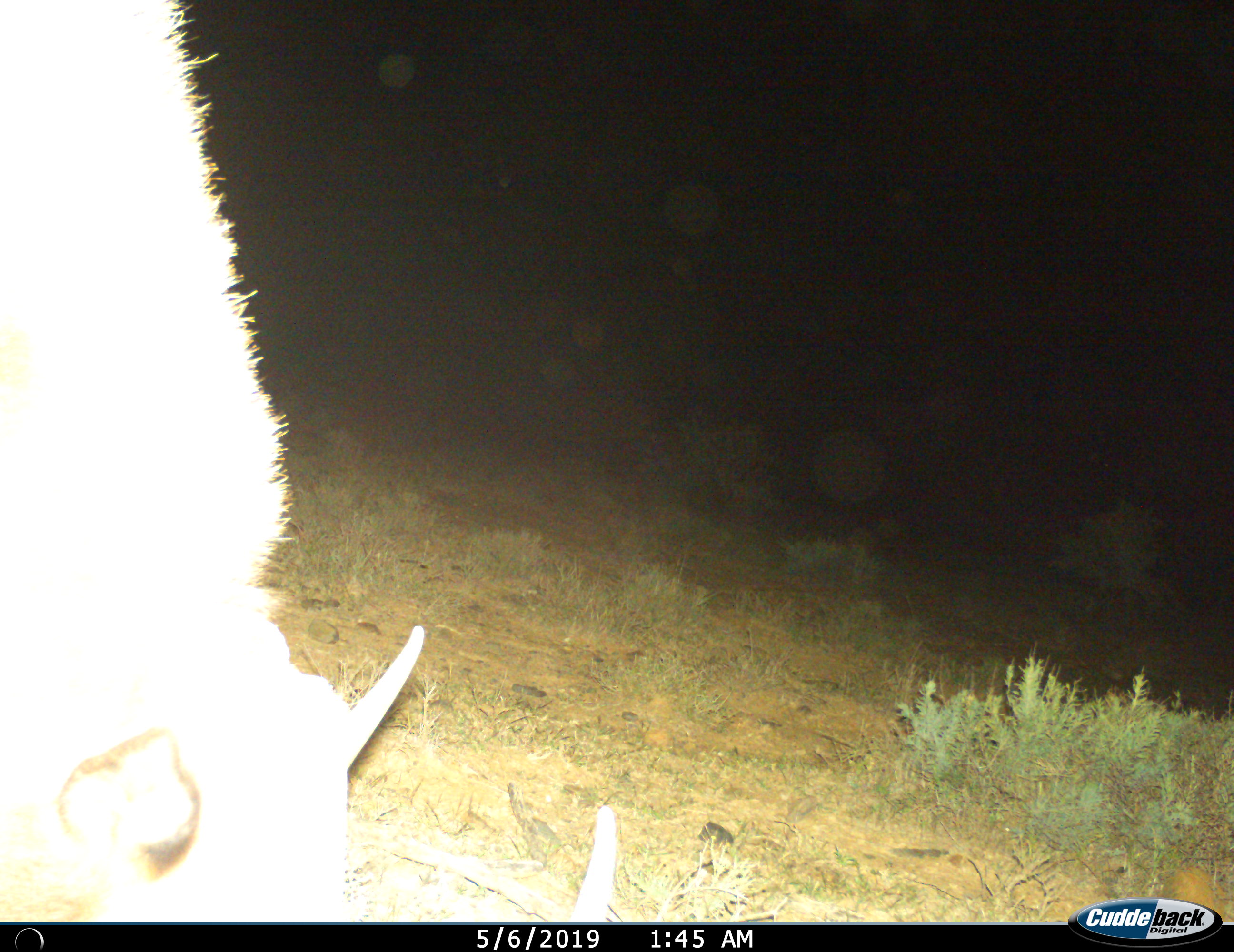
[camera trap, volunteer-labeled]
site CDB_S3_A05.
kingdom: Animalia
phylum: Chordata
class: Mammalia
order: Artiodactyla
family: Bovidae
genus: Tragelaphus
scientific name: Tragelaphus oryx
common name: eland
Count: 1.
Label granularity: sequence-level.